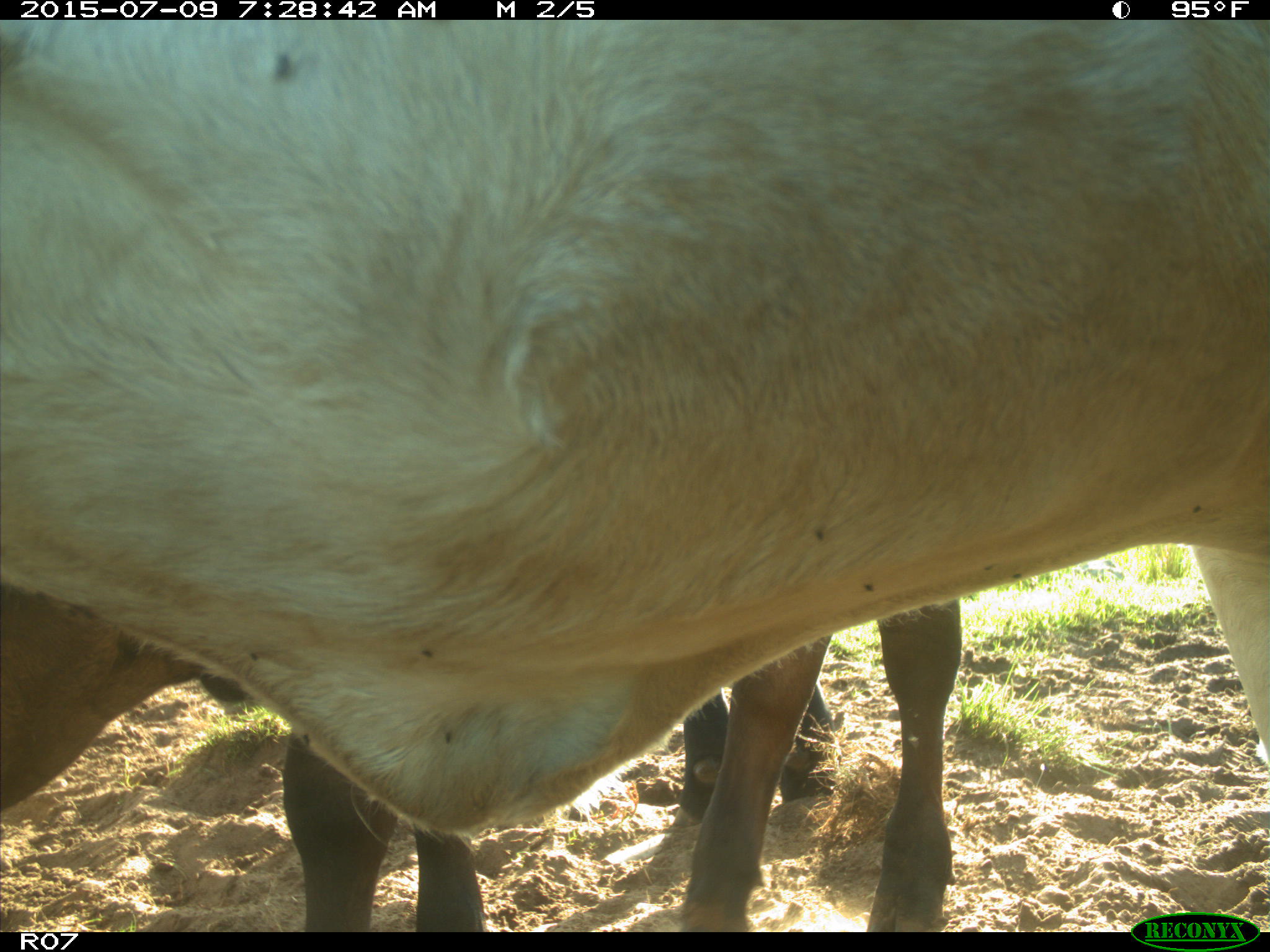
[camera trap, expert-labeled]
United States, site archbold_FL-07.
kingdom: Animalia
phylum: Chordata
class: Mammalia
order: Artiodactyla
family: Bovidae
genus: Bos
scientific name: Bos taurus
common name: domestic cow